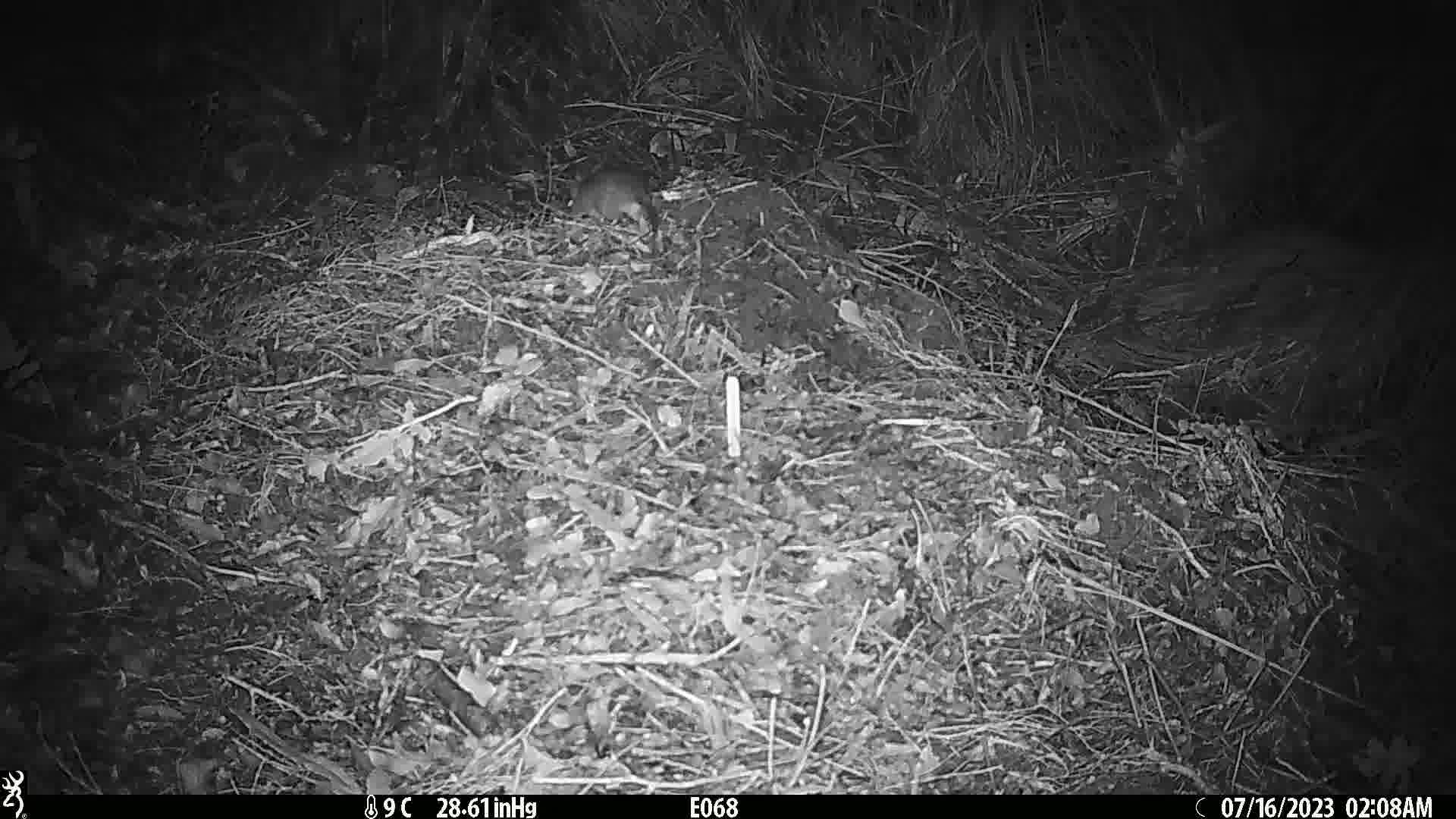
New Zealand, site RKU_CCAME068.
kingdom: Animalia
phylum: Chordata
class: Mammalia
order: Rodentia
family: Muridae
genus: Rattus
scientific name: Rattus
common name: rat